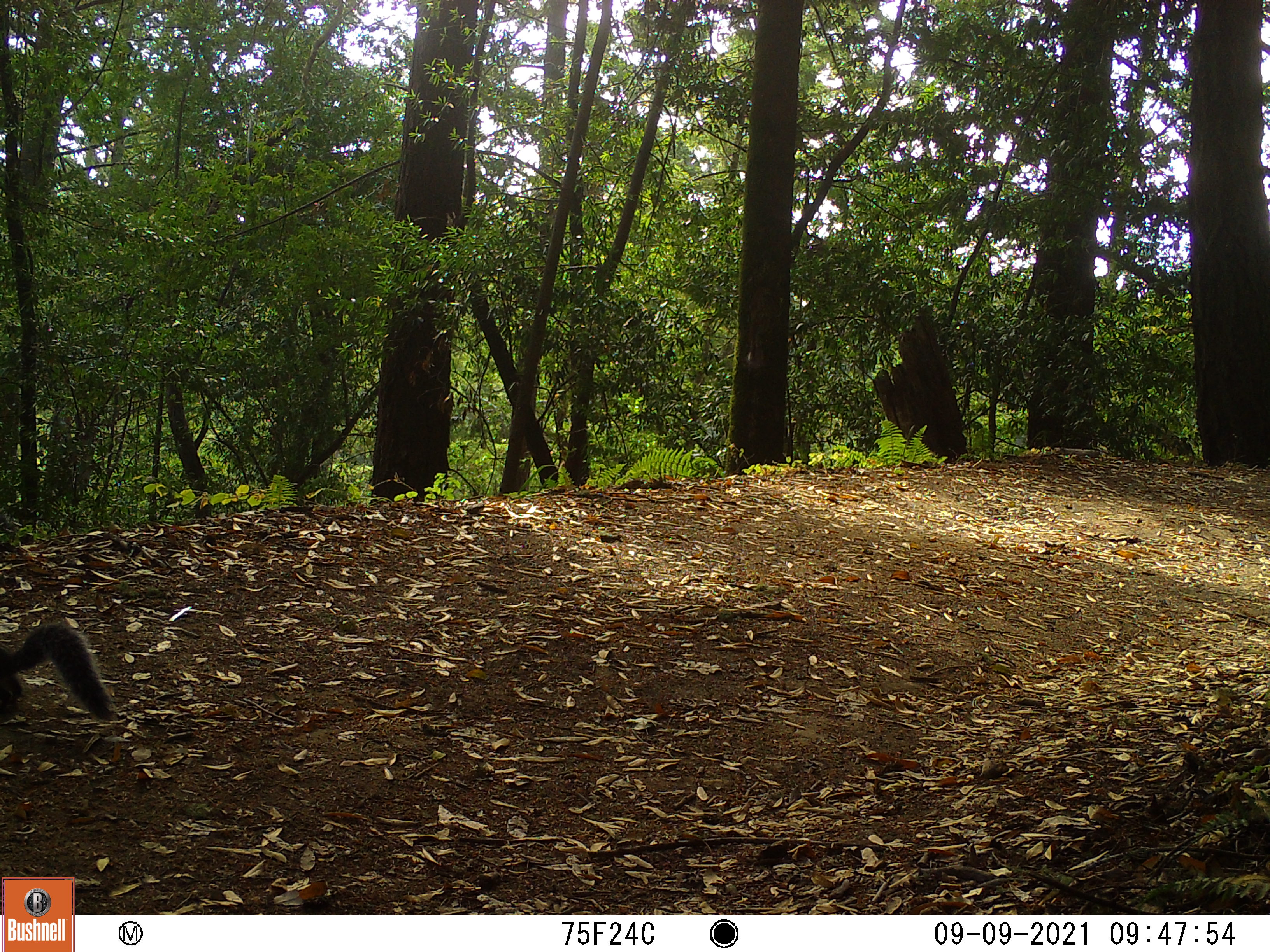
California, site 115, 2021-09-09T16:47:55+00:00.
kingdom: Animalia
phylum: Chordata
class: Mammalia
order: Rodentia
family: Sciuridae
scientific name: Sciuridae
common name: squirrel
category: unknown squirrel